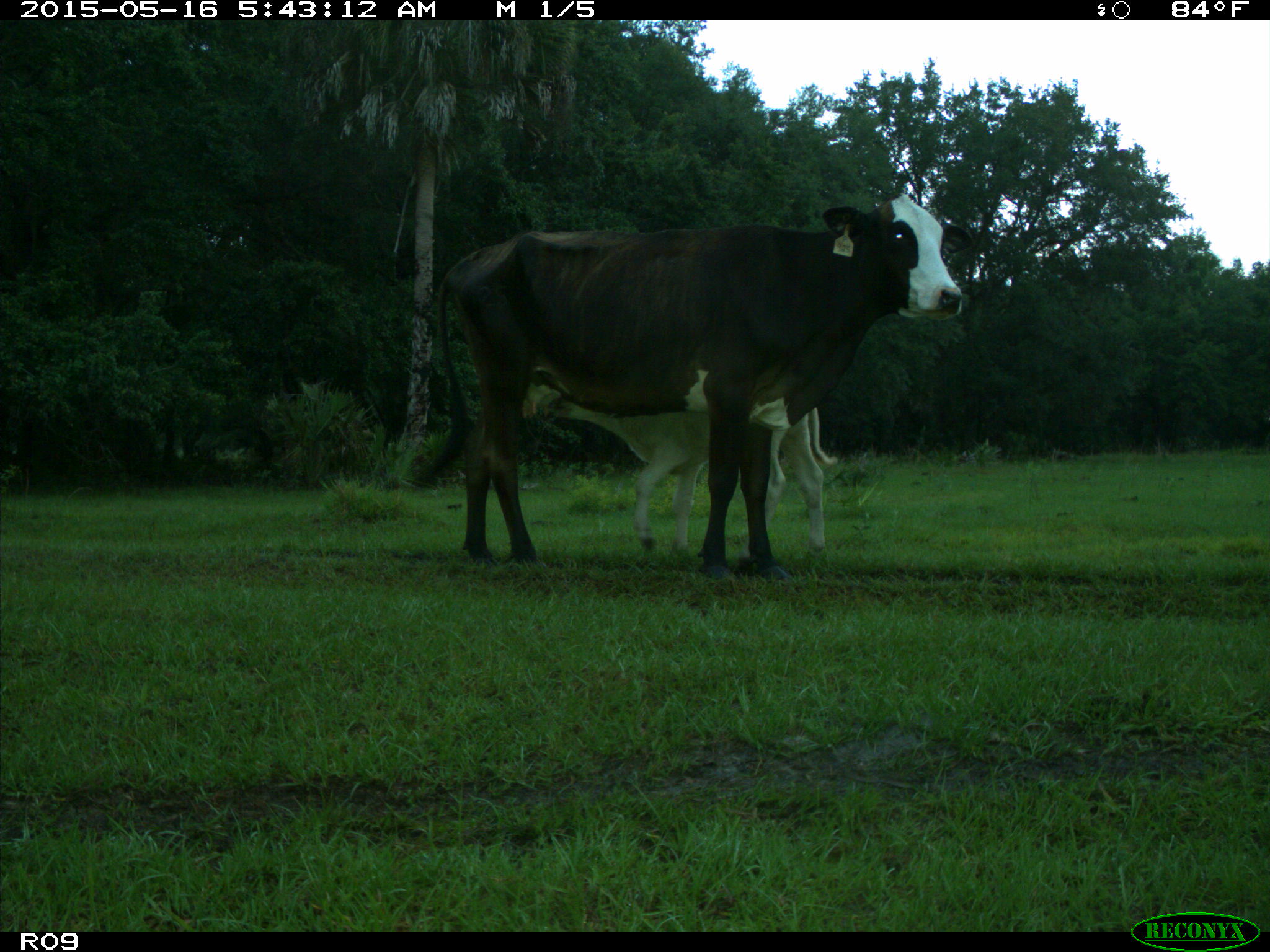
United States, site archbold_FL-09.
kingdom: Animalia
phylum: Chordata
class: Mammalia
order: Artiodactyla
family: Bovidae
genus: Bos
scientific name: Bos taurus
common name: domestic cow